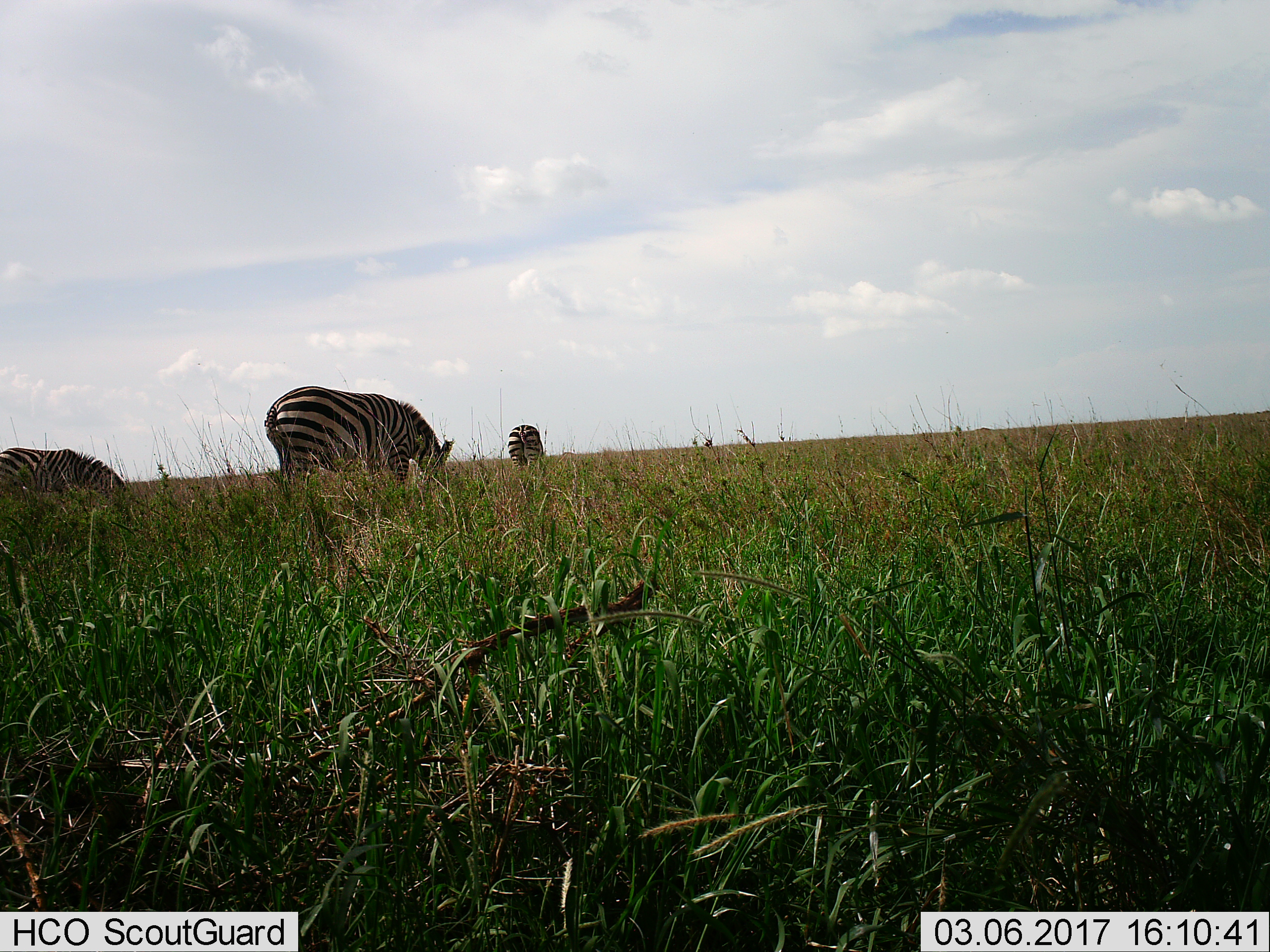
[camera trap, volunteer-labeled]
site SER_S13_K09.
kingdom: Animalia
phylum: Chordata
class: Mammalia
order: Perissodactyla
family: Equidae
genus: Equus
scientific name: Equus quagga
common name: plains zebra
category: zebraplains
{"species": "zebraplains (plains zebra) (Equus quagga)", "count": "3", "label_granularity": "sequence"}